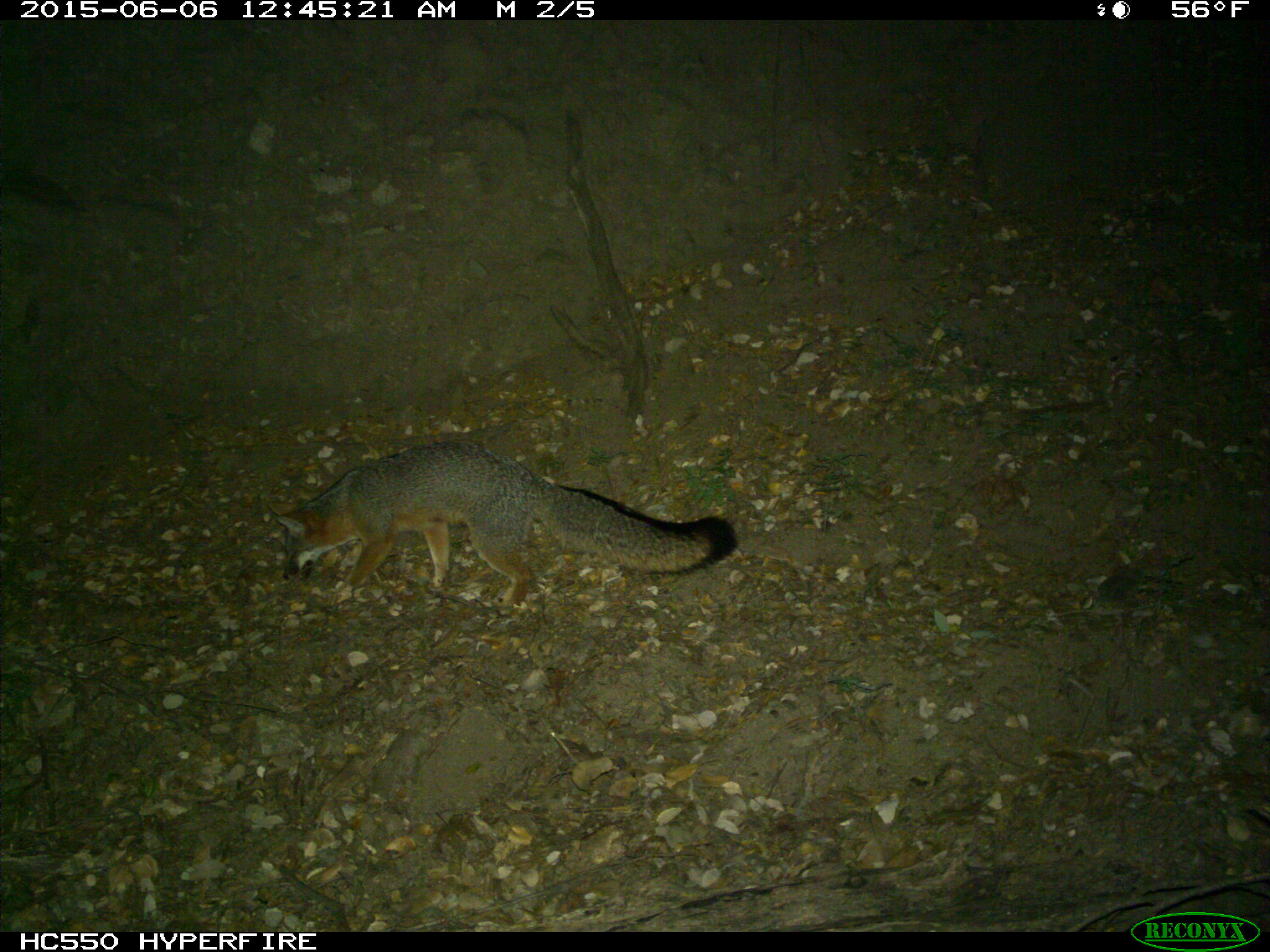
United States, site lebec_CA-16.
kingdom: Animalia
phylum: Chordata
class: Mammalia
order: Carnivora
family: Canidae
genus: Urocyon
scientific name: Urocyon cinereoargenteus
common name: gray fox